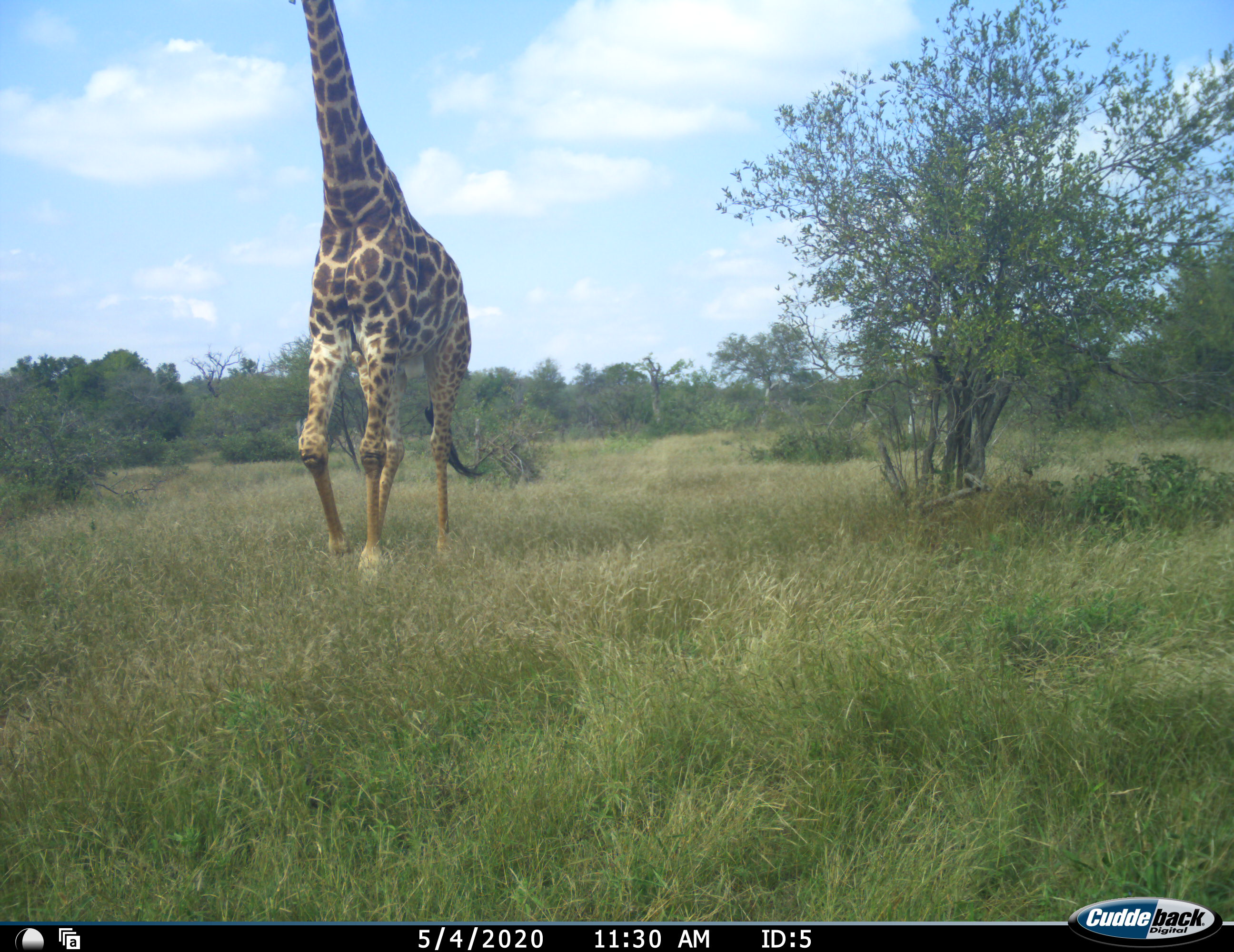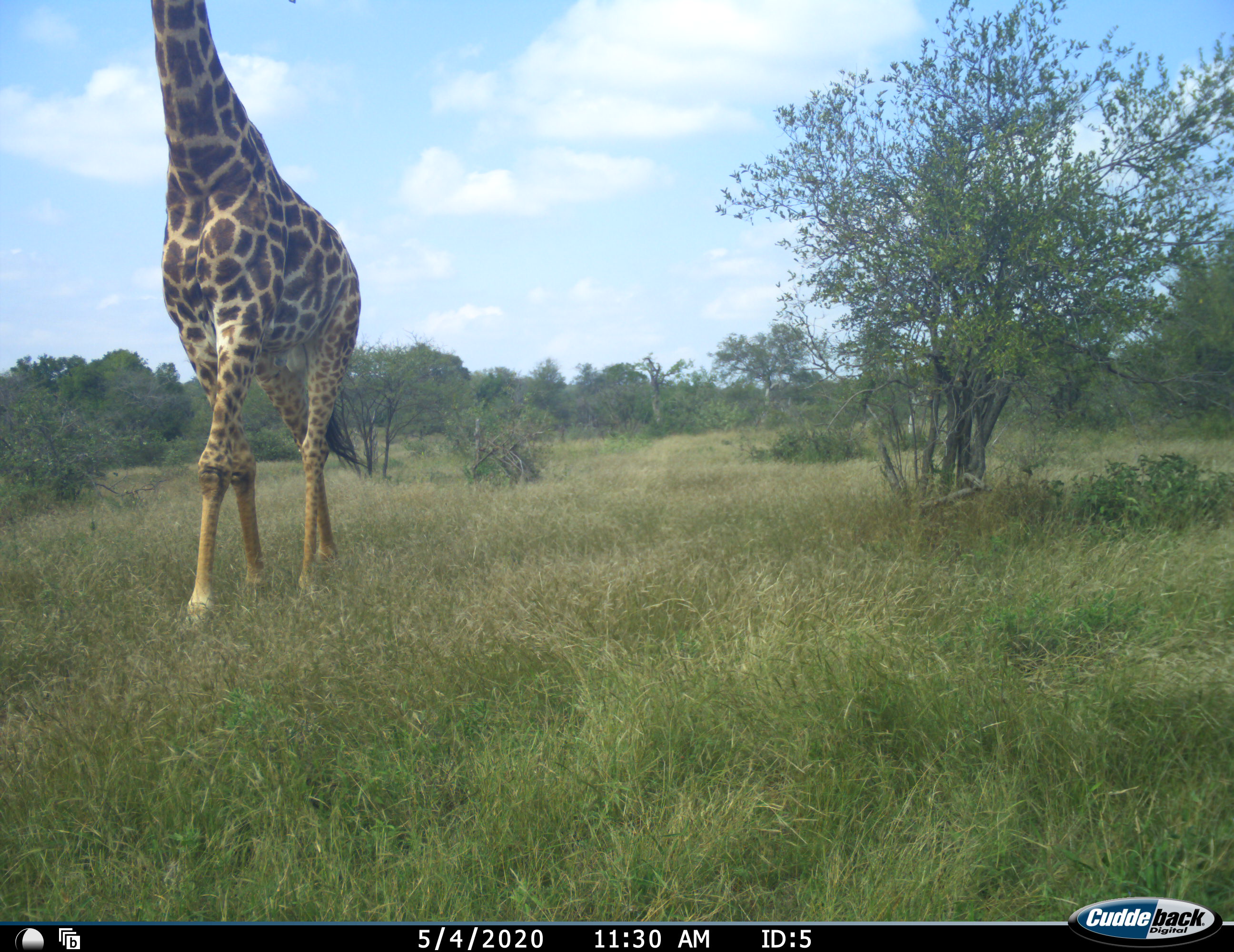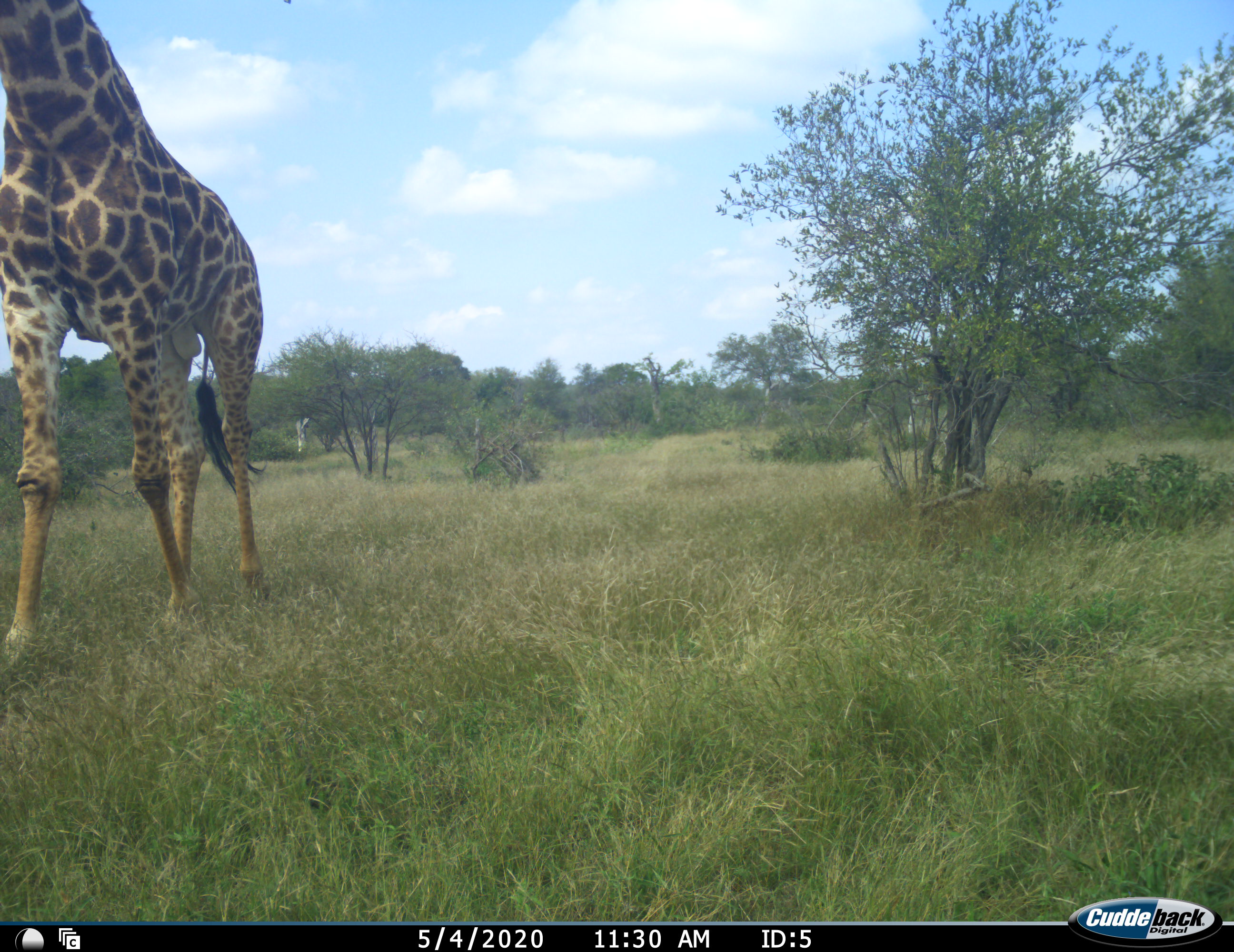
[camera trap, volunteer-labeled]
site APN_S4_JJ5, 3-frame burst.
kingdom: Animalia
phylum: Chordata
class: Mammalia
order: Artiodactyla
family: Giraffidae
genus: Giraffa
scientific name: Giraffa camelopardalis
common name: giraffe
Giraffe (Giraffa camelopardalis), count 1. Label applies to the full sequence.